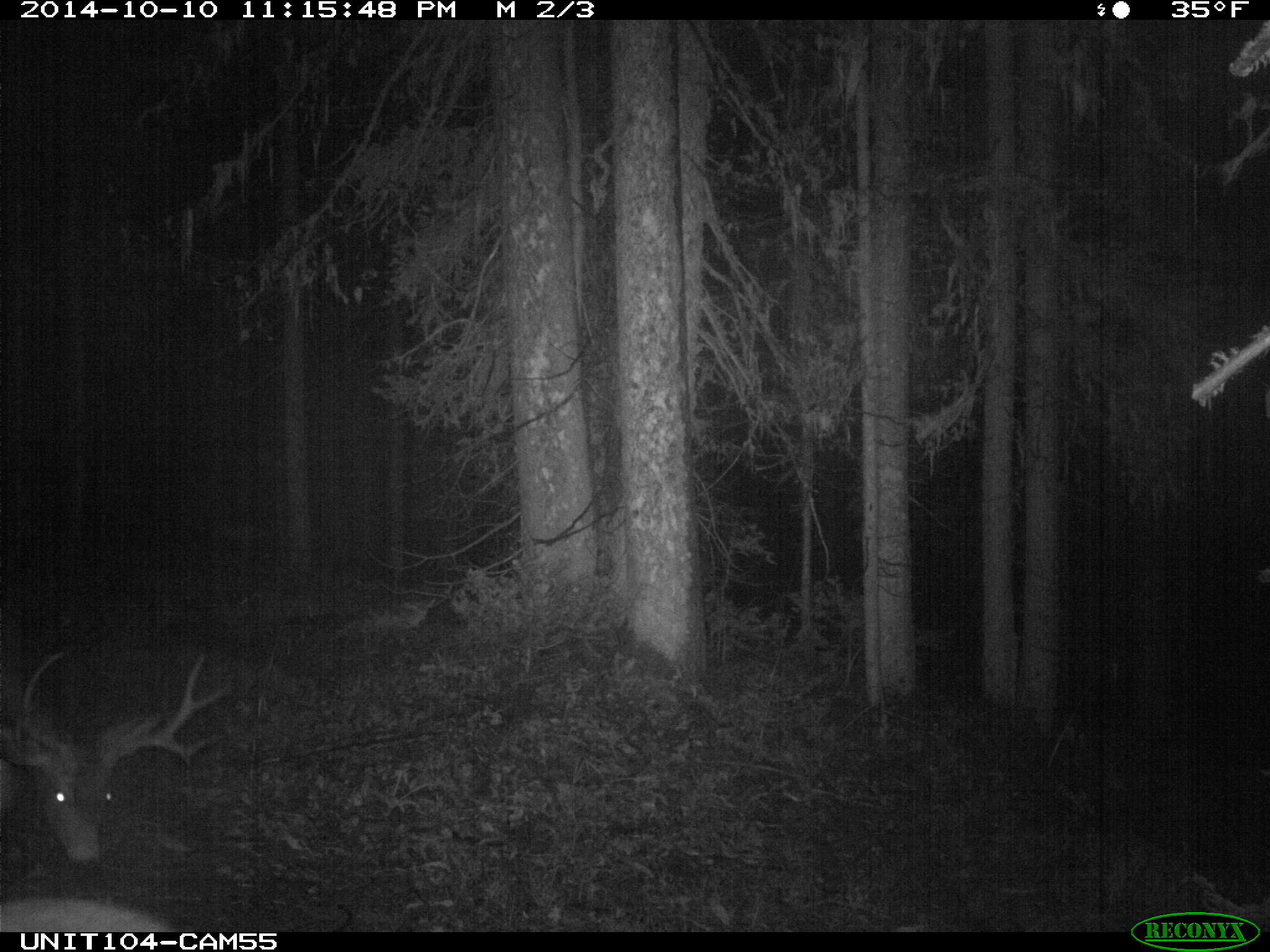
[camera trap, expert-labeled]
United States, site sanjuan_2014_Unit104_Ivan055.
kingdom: Animalia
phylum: Chordata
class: Mammalia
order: Artiodactyla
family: Cervidae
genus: Odocoileus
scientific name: Odocoileus hemionus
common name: mule deer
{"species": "Odocoileus hemionus (mule deer)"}